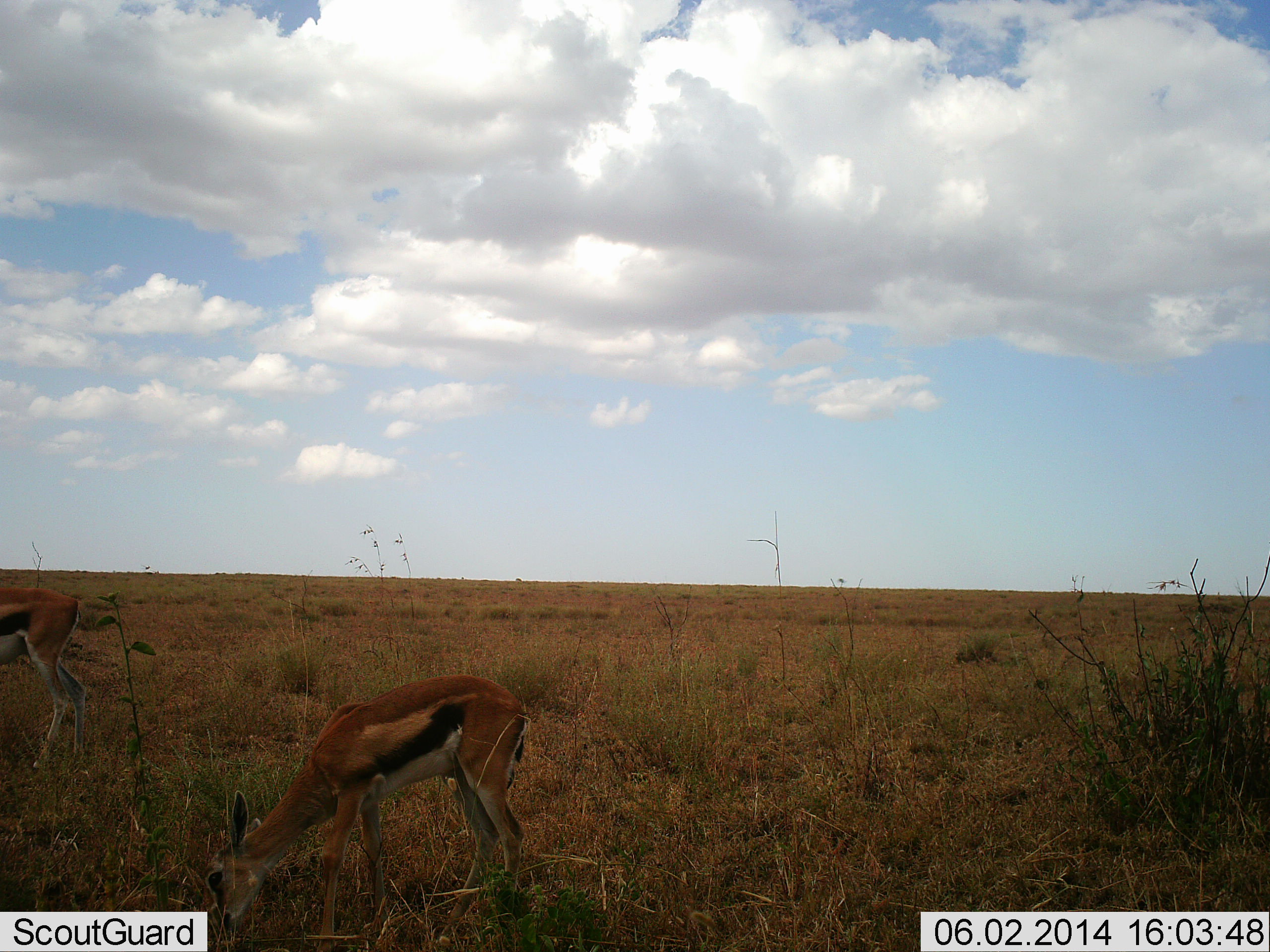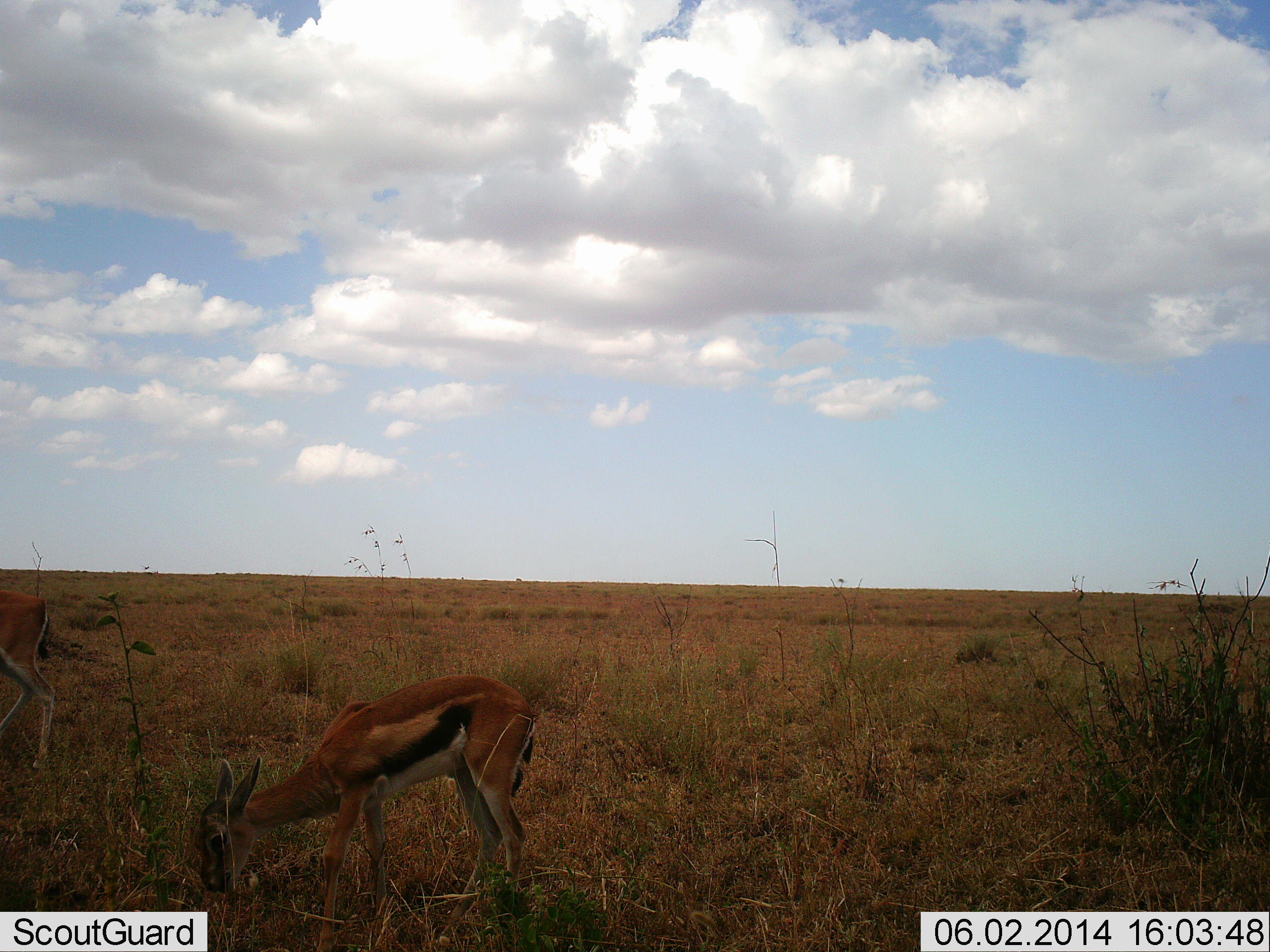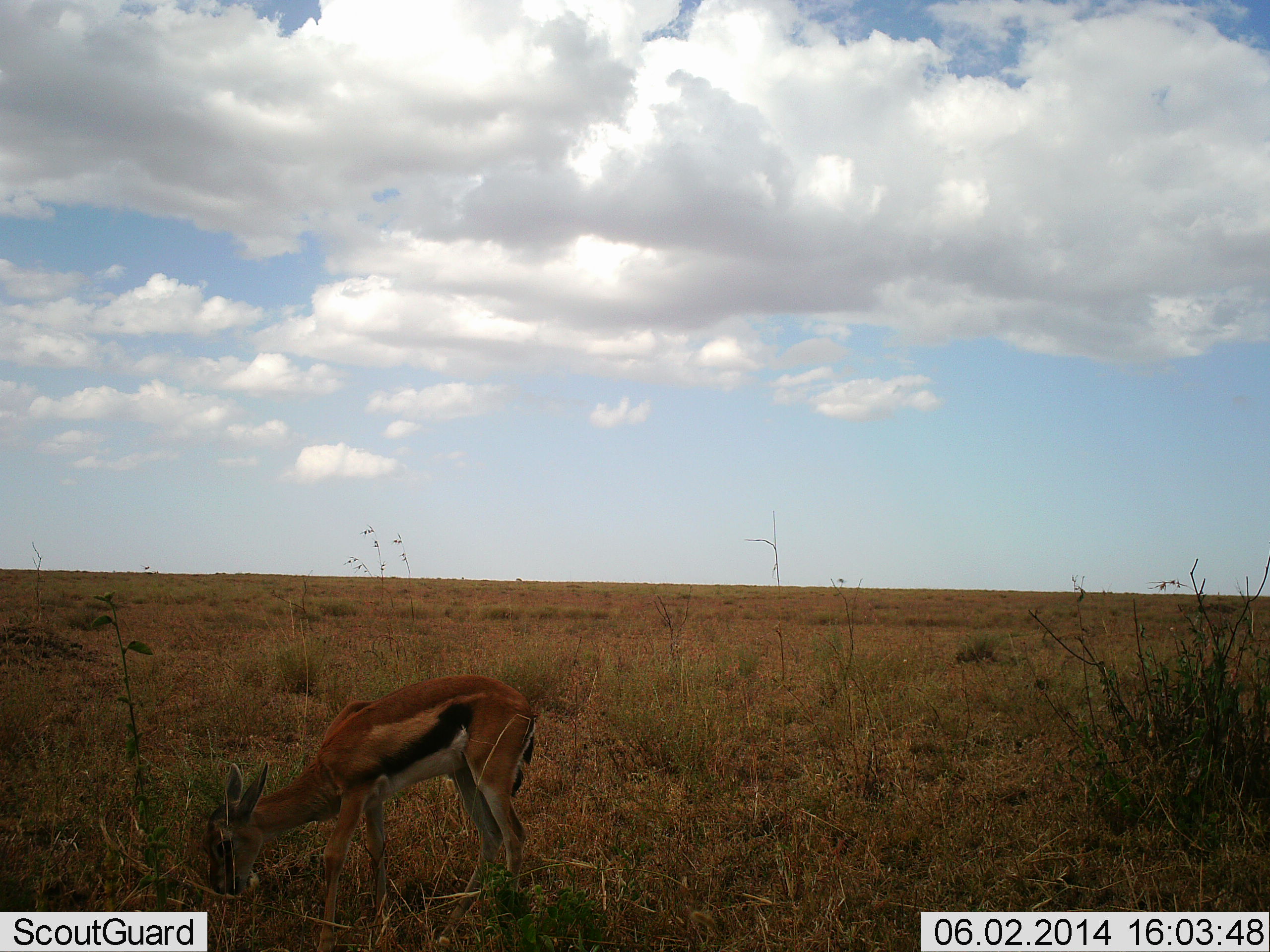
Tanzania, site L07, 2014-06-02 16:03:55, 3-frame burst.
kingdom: Animalia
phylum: Chordata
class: Mammalia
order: Artiodactyla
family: Bovidae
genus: Eudorcas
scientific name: Eudorcas thomsonii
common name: thomson's gazelle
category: gazellethomsons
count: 2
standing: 20%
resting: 0%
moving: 40%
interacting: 0%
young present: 20%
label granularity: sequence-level